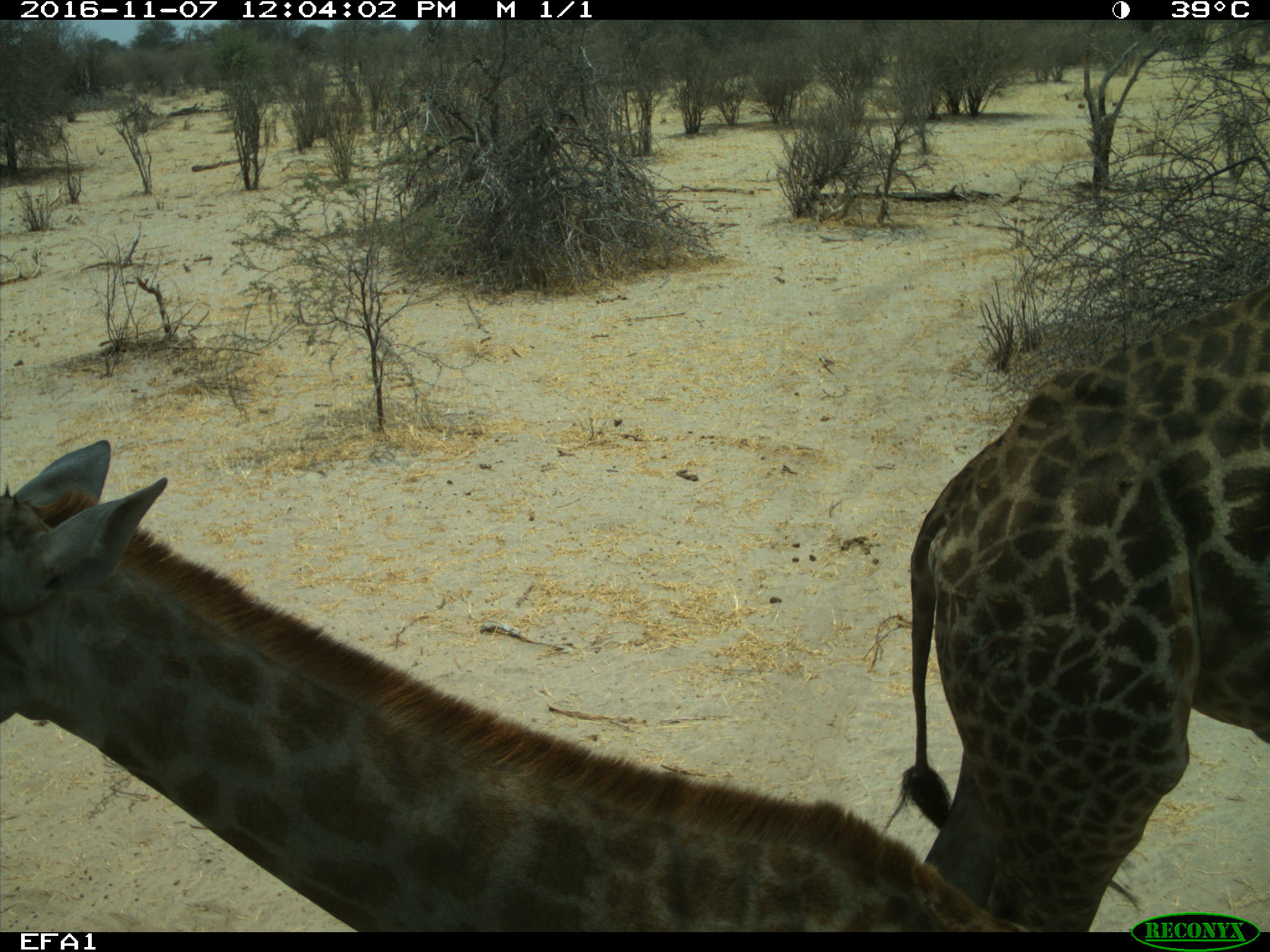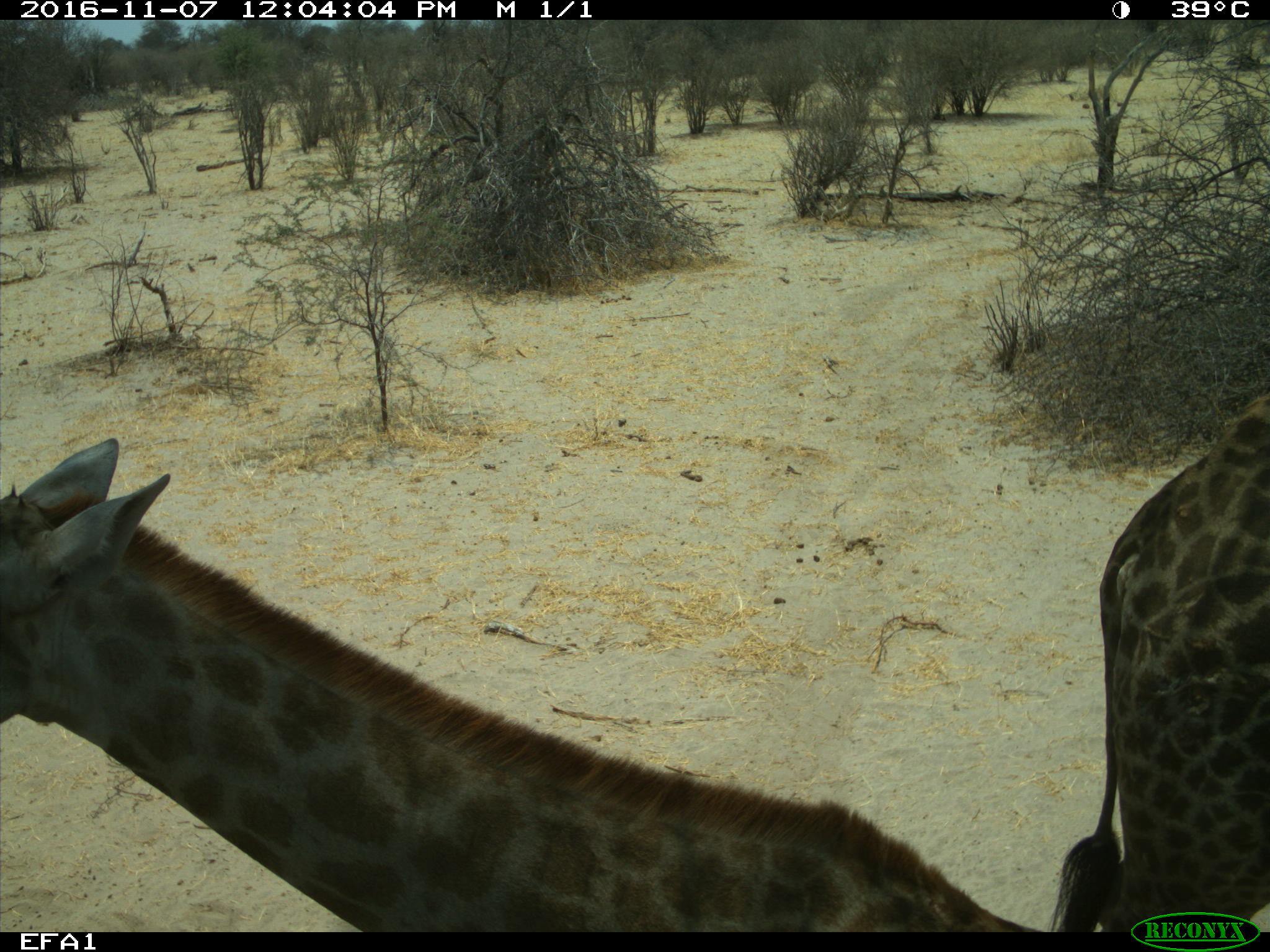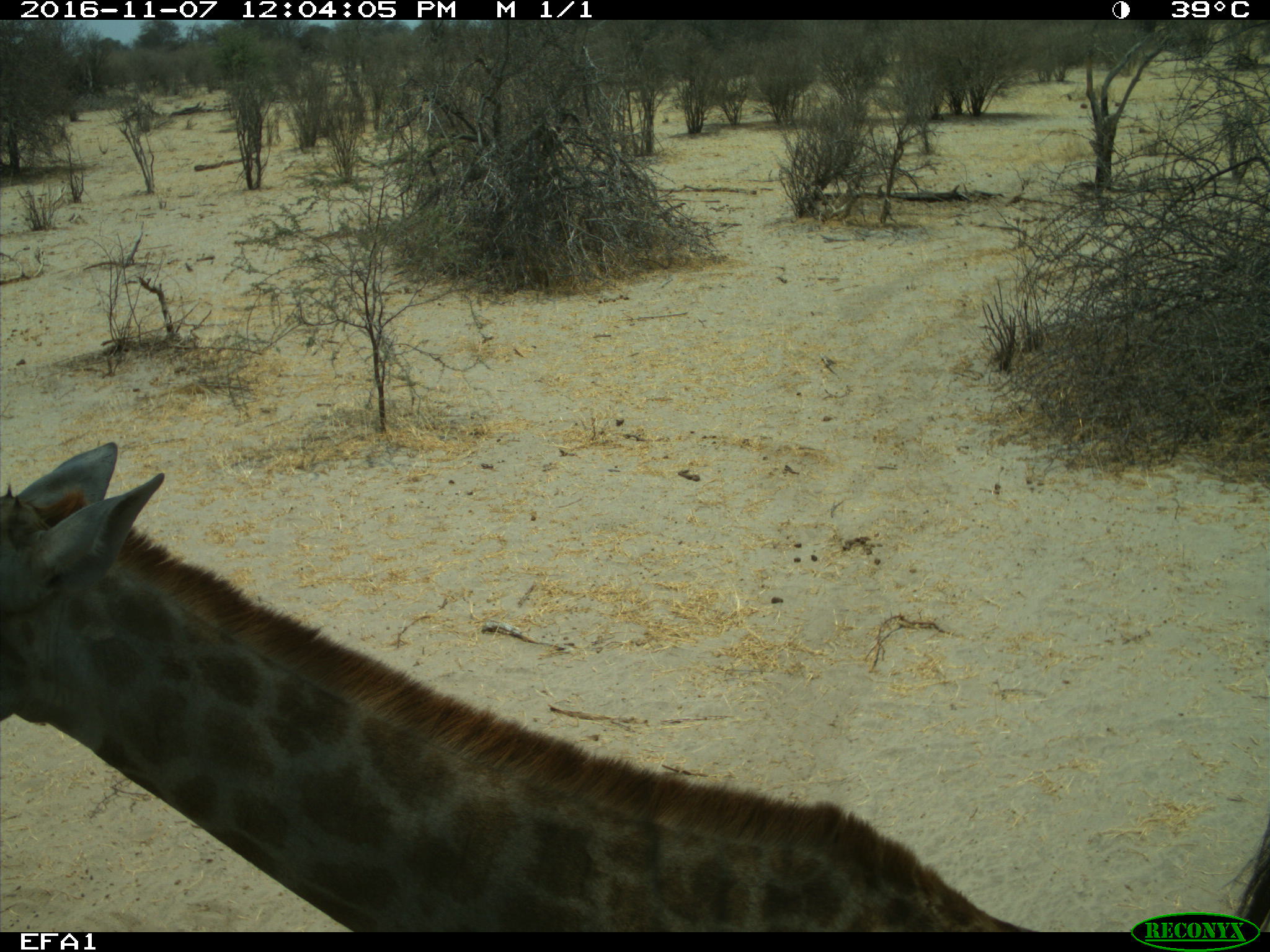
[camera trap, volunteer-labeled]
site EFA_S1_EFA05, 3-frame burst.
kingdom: Animalia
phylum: Chordata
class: Mammalia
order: Artiodactyla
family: Giraffidae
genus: Giraffa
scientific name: Giraffa camelopardalis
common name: giraffe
Giraffe (Giraffa camelopardalis), count 2. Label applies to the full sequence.